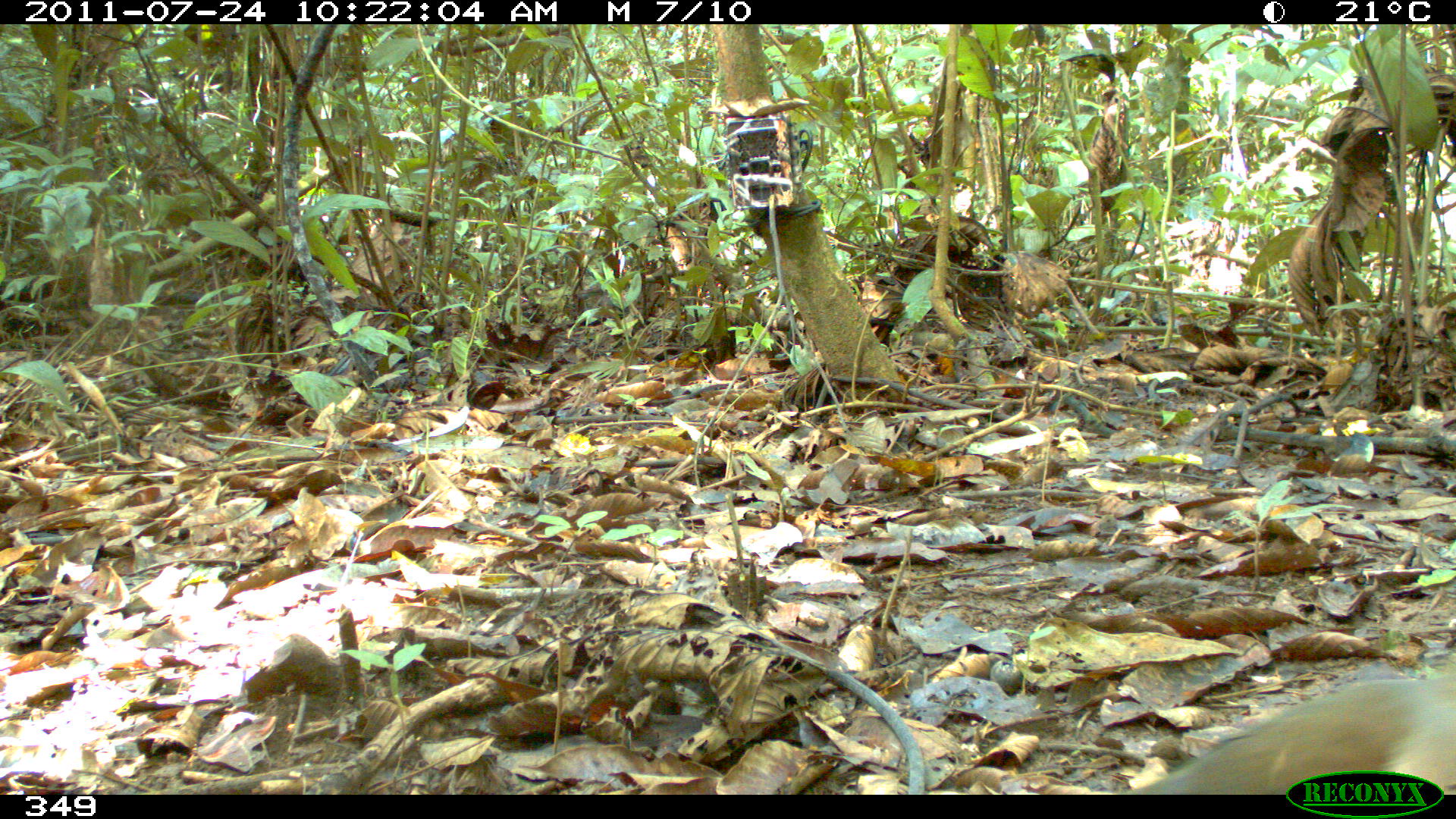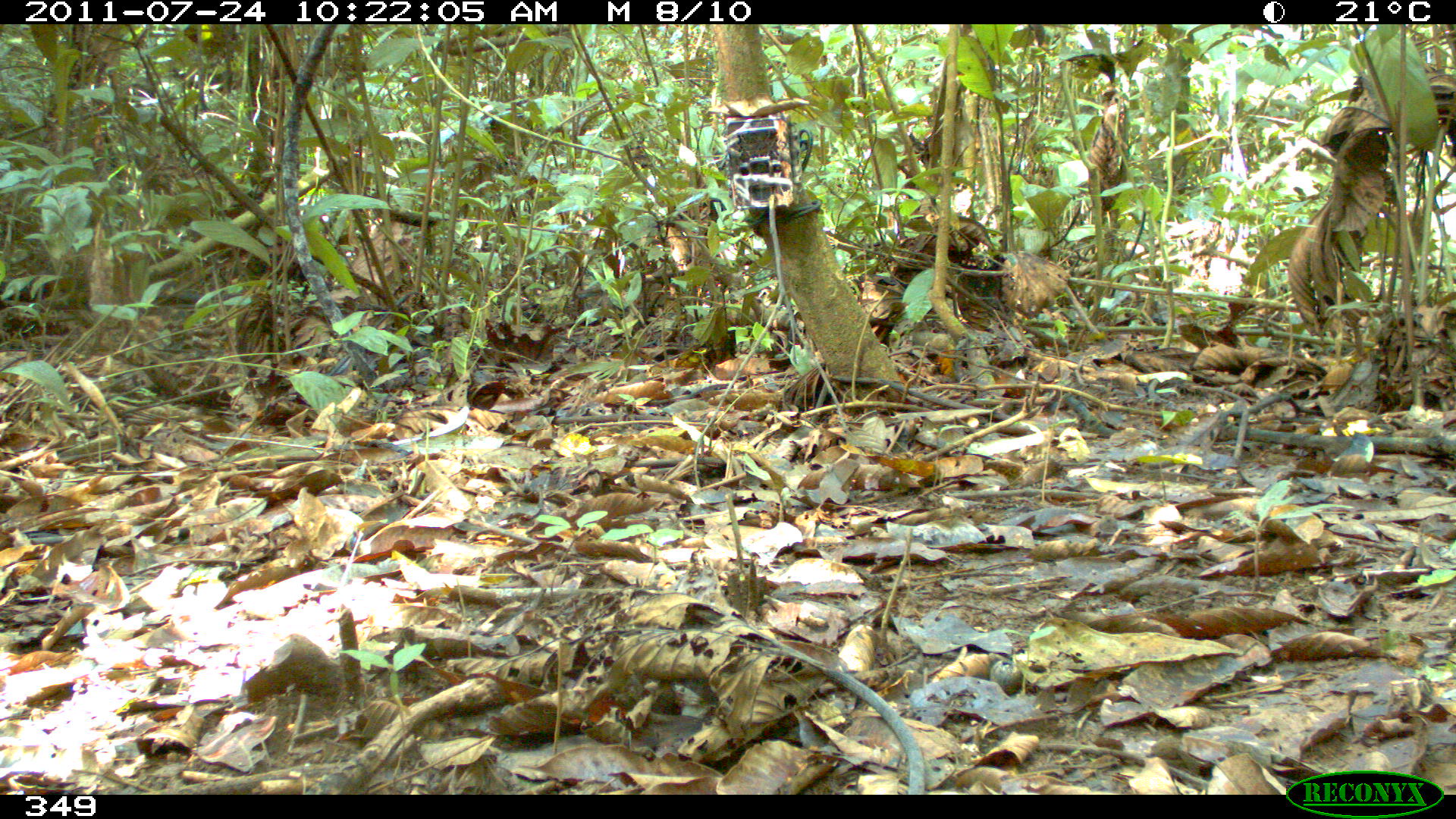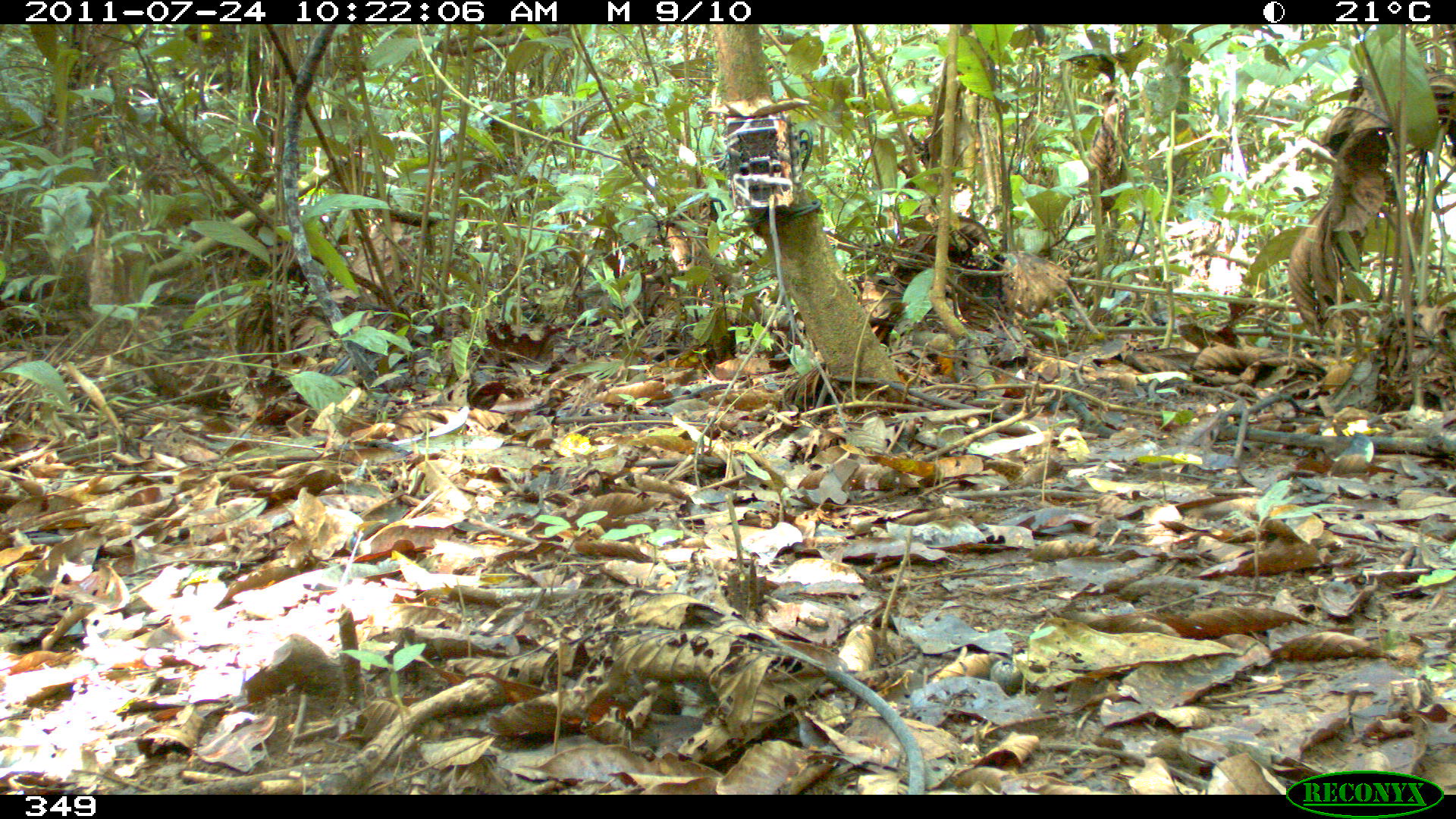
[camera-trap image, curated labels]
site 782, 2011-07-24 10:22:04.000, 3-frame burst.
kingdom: Animalia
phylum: Chordata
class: Aves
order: Columbiformes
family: Columbidae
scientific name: Columbidae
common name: dove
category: paloma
Paloma (dove) (Columbidae).